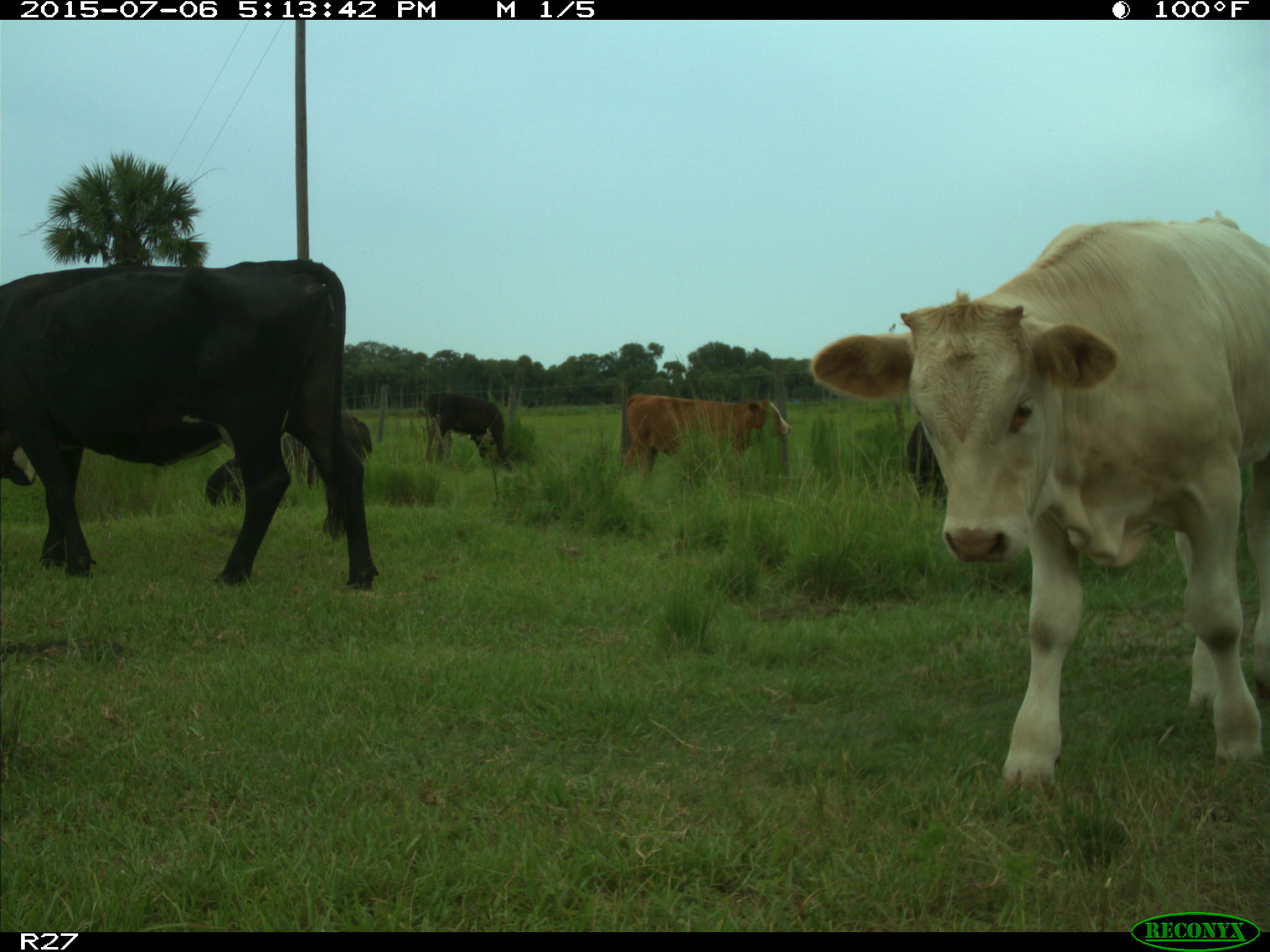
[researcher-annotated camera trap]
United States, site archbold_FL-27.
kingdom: Animalia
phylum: Chordata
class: Mammalia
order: Artiodactyla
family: Bovidae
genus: Bos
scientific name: Bos taurus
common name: domestic cow